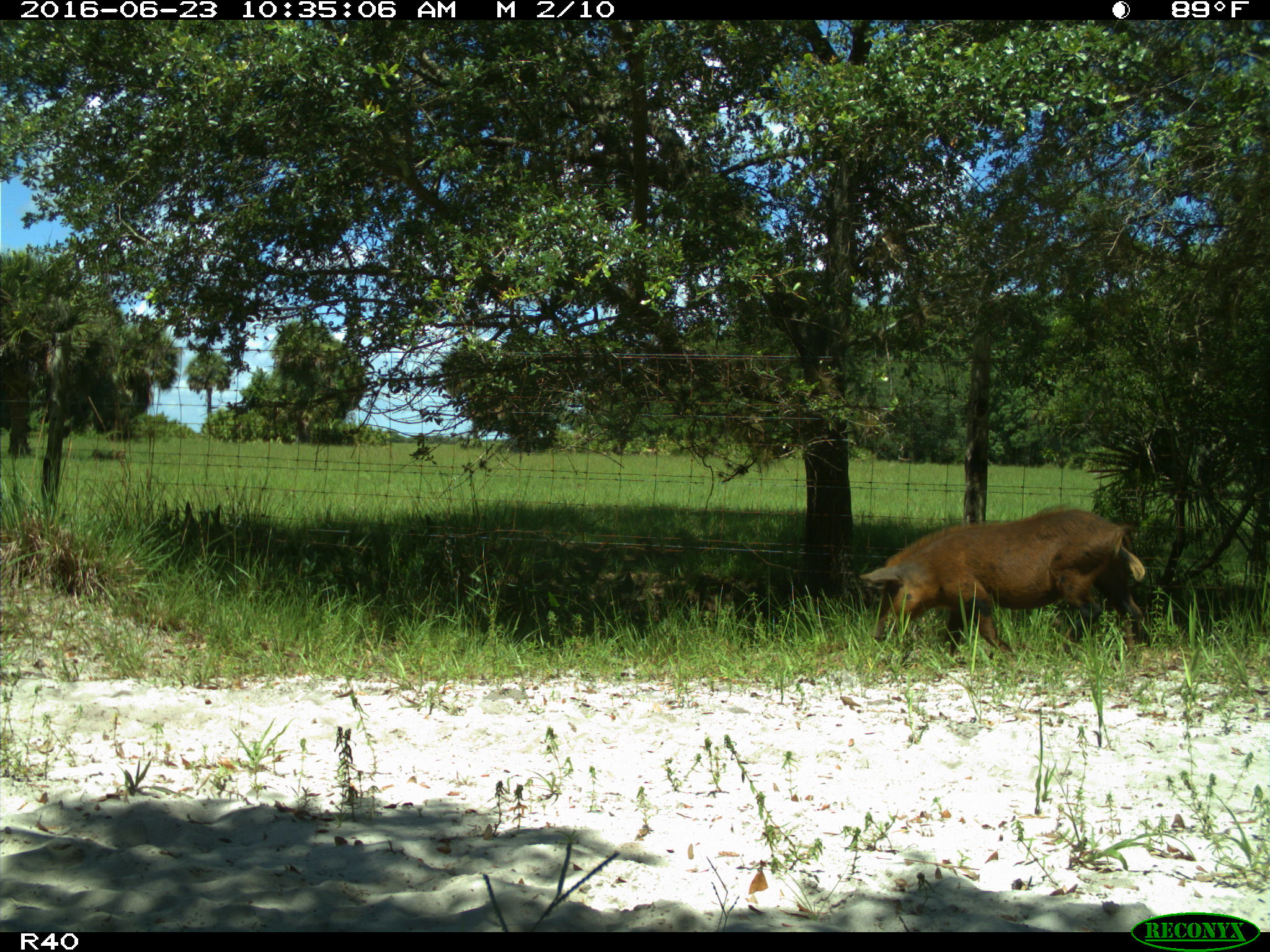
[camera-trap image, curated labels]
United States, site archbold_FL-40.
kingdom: Animalia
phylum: Chordata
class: Mammalia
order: Artiodactyla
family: Suidae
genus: Sus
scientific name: Sus scrofa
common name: wild boar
Sus scrofa (wild boar).